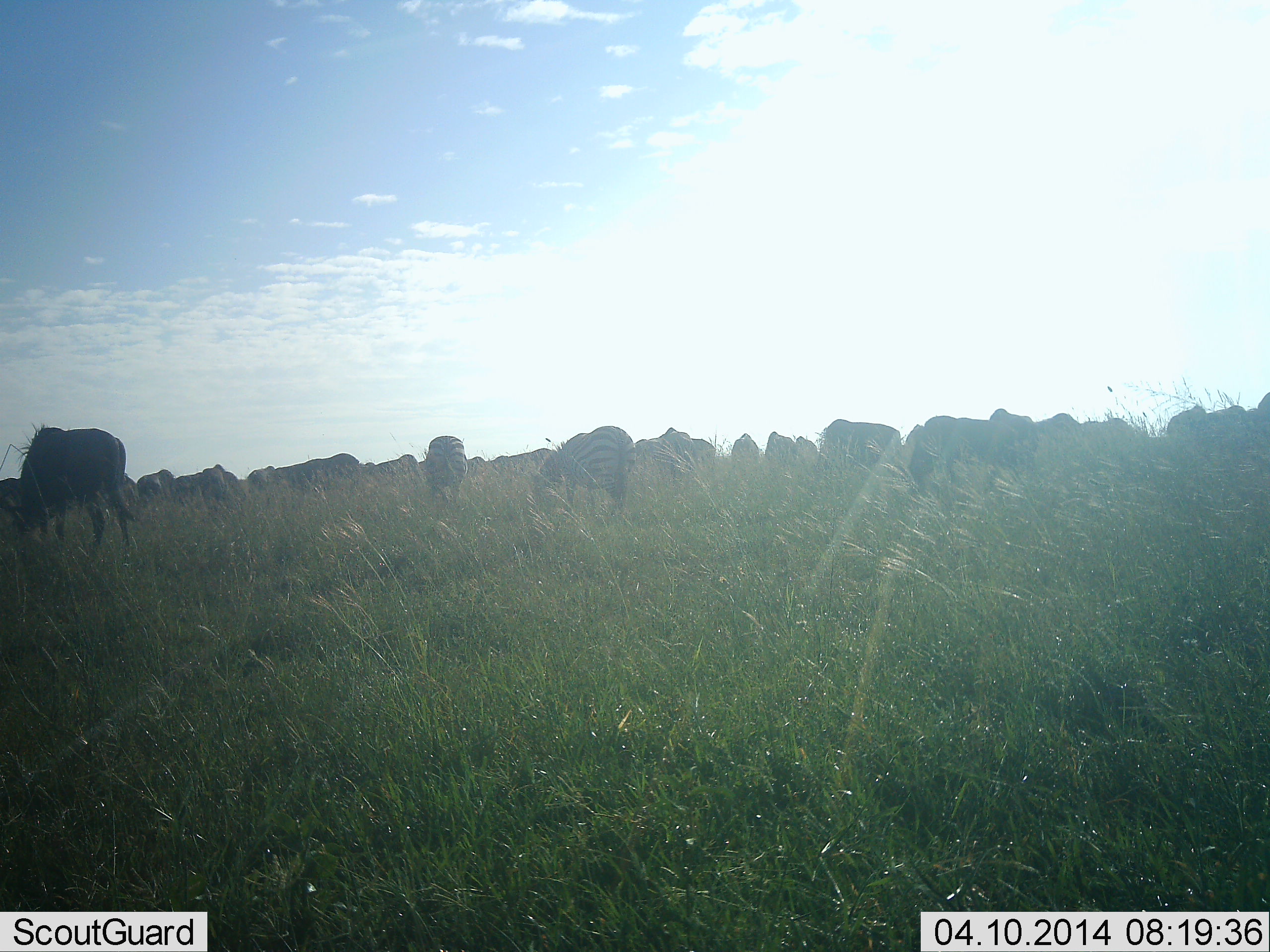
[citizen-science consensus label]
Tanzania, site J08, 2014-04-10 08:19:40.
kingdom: Animalia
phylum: Chordata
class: Mammalia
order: Artiodactyla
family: Bovidae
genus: Connochaetes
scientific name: Connochaetes taurinus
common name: blue wildebeest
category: wildebeest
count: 11-50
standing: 31%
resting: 0%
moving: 12%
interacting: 0%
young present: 0%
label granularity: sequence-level